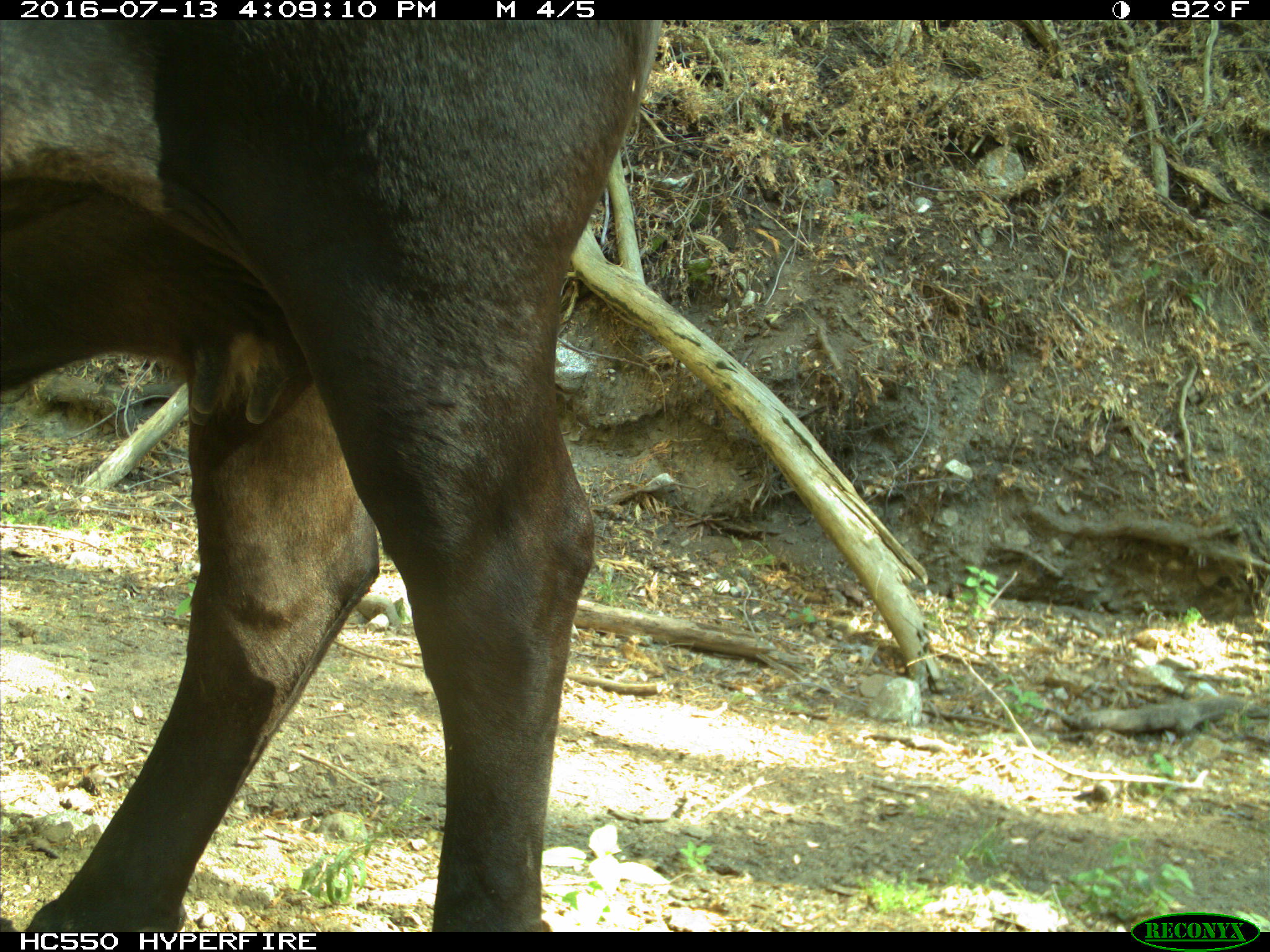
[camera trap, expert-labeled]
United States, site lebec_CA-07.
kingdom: Animalia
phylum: Chordata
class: Mammalia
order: Artiodactyla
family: Bovidae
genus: Bos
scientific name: Bos taurus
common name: domestic cow